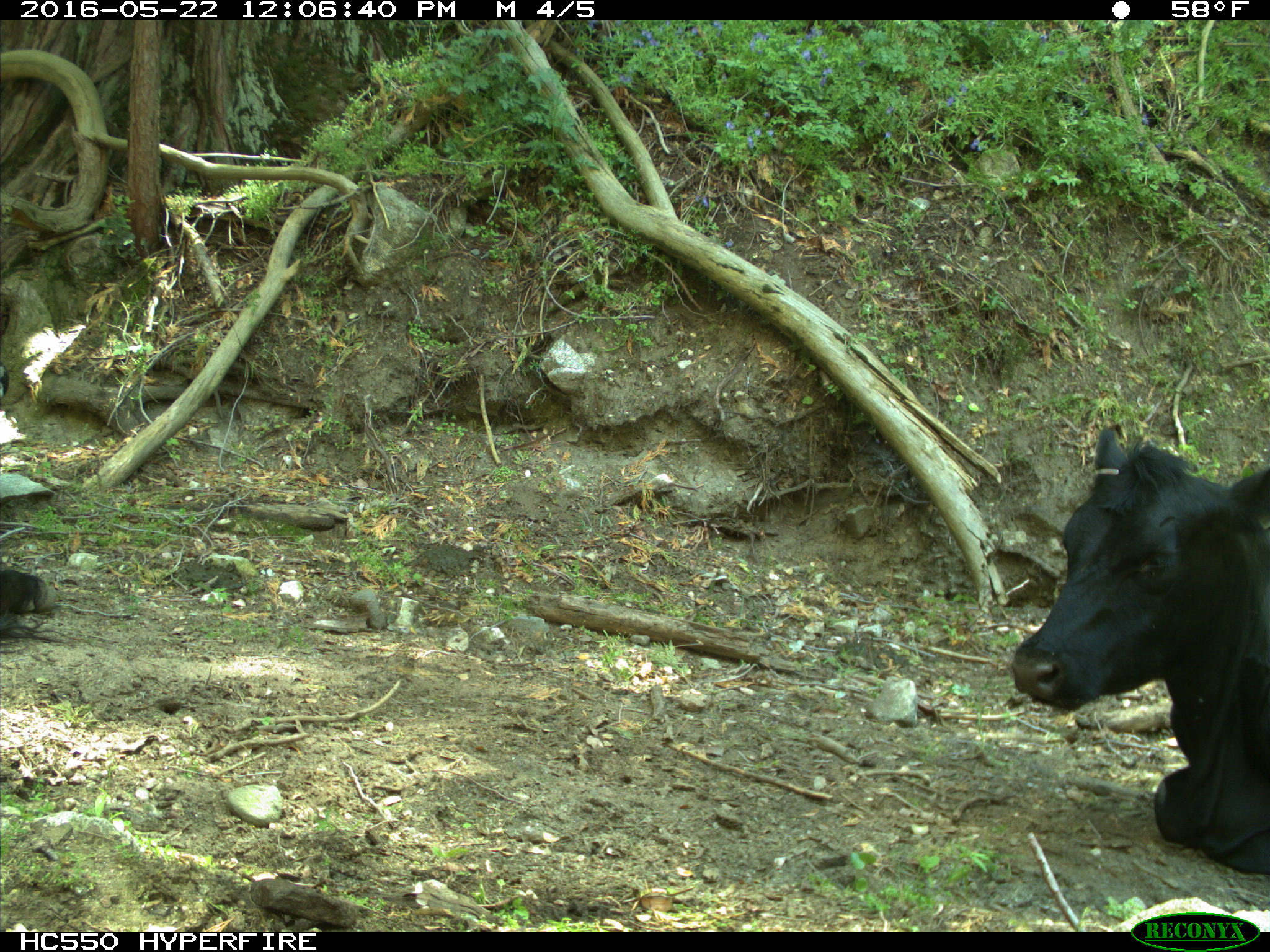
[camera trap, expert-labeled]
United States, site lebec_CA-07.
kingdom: Animalia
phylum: Chordata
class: Mammalia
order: Artiodactyla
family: Bovidae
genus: Bos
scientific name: Bos taurus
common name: domestic cow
Bos taurus (domestic cow).